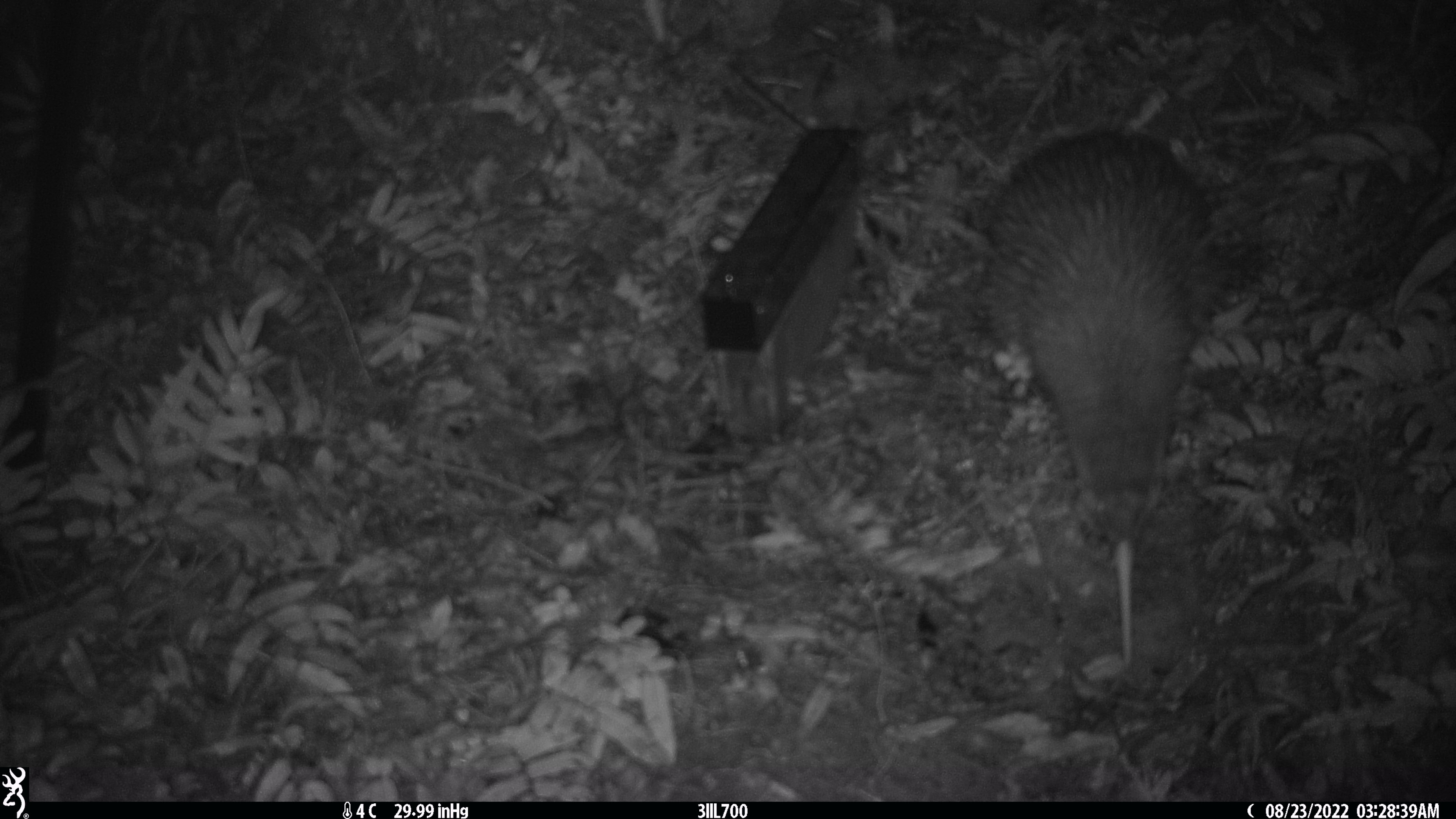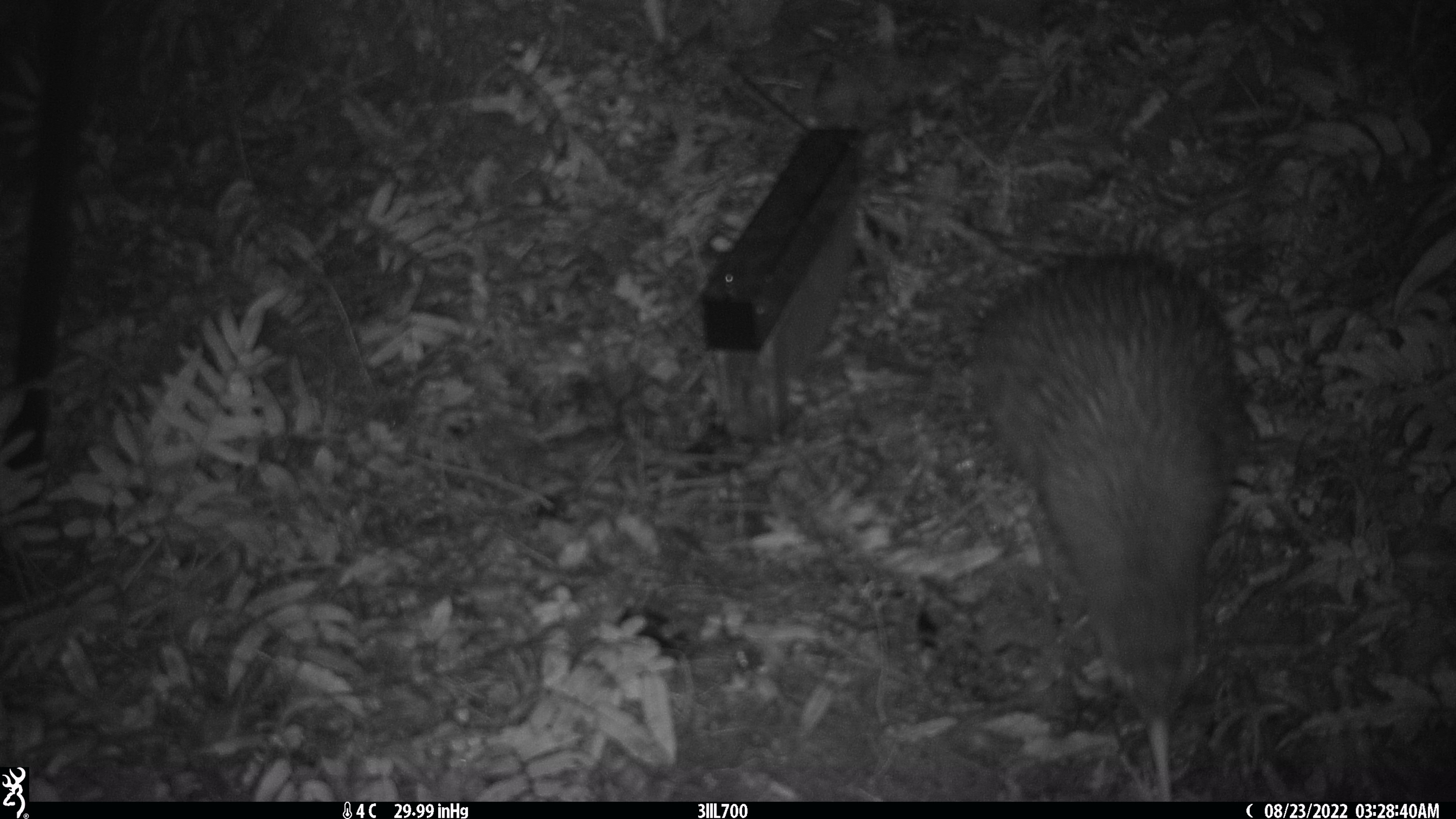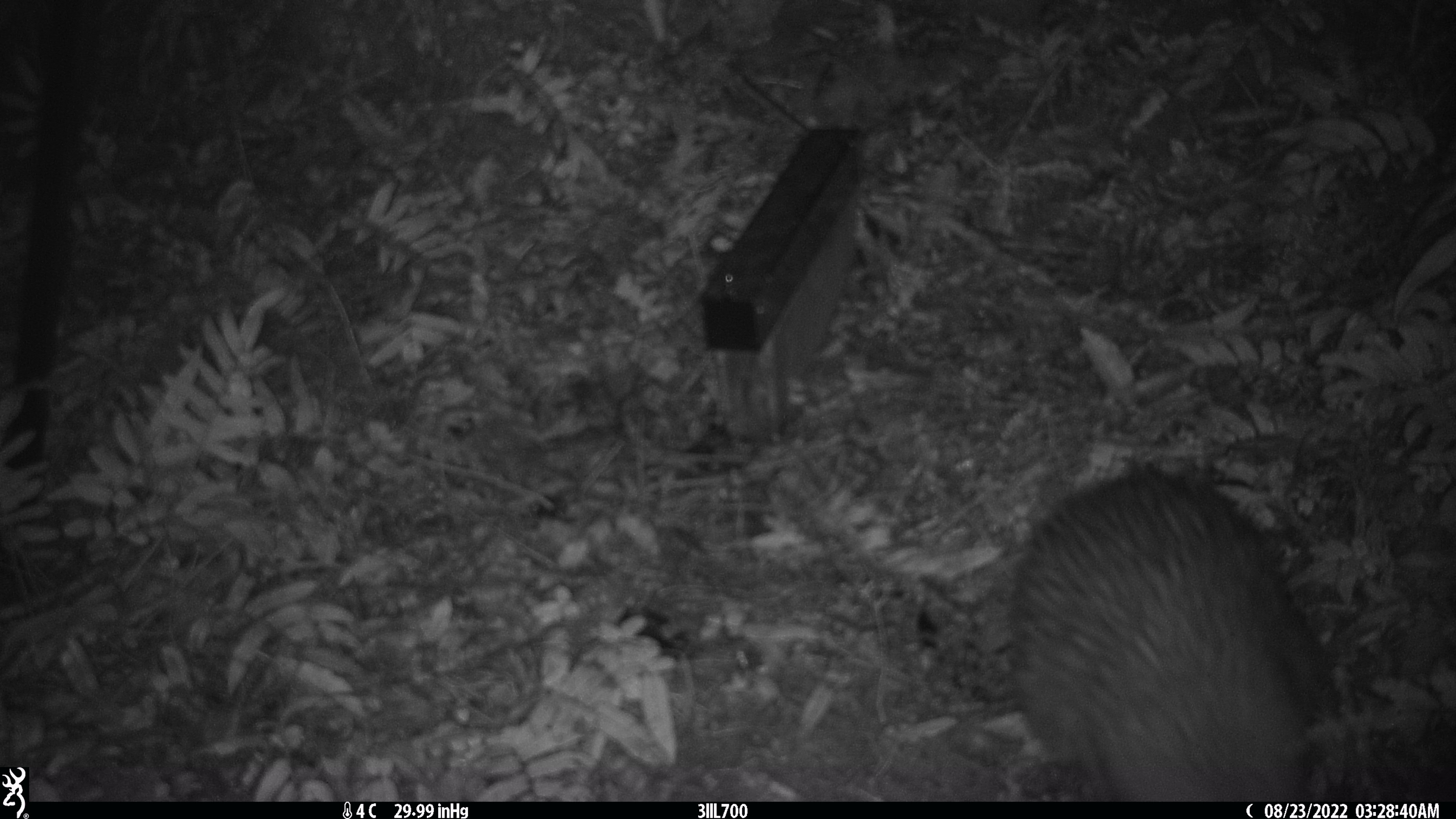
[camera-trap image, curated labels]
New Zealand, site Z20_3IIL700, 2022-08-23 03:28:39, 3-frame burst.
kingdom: Animalia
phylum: Chordata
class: Aves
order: Apterygiformes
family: Apterygidae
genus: Apteryx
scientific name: Apteryx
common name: kiwi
Kiwi (Apteryx).